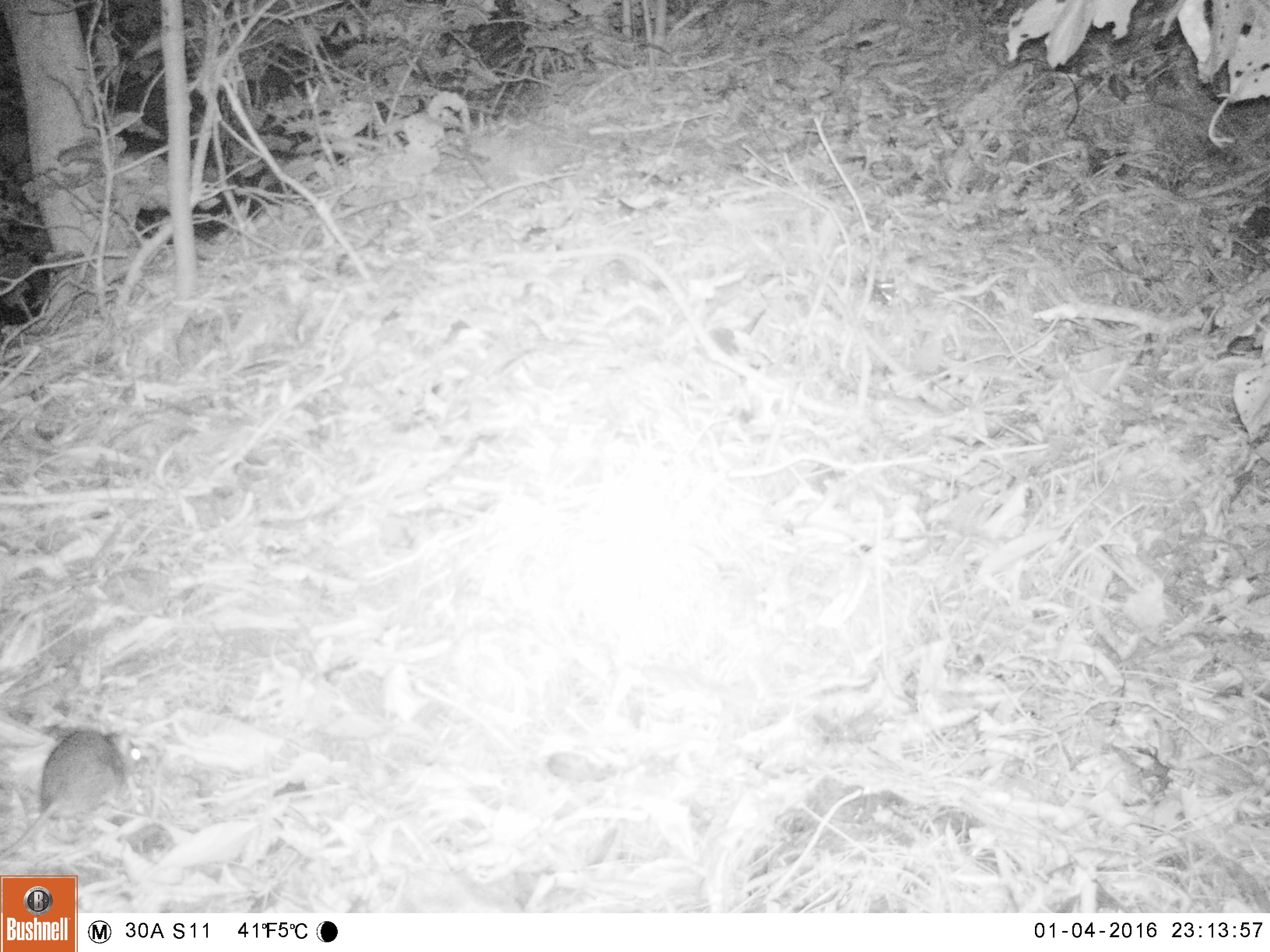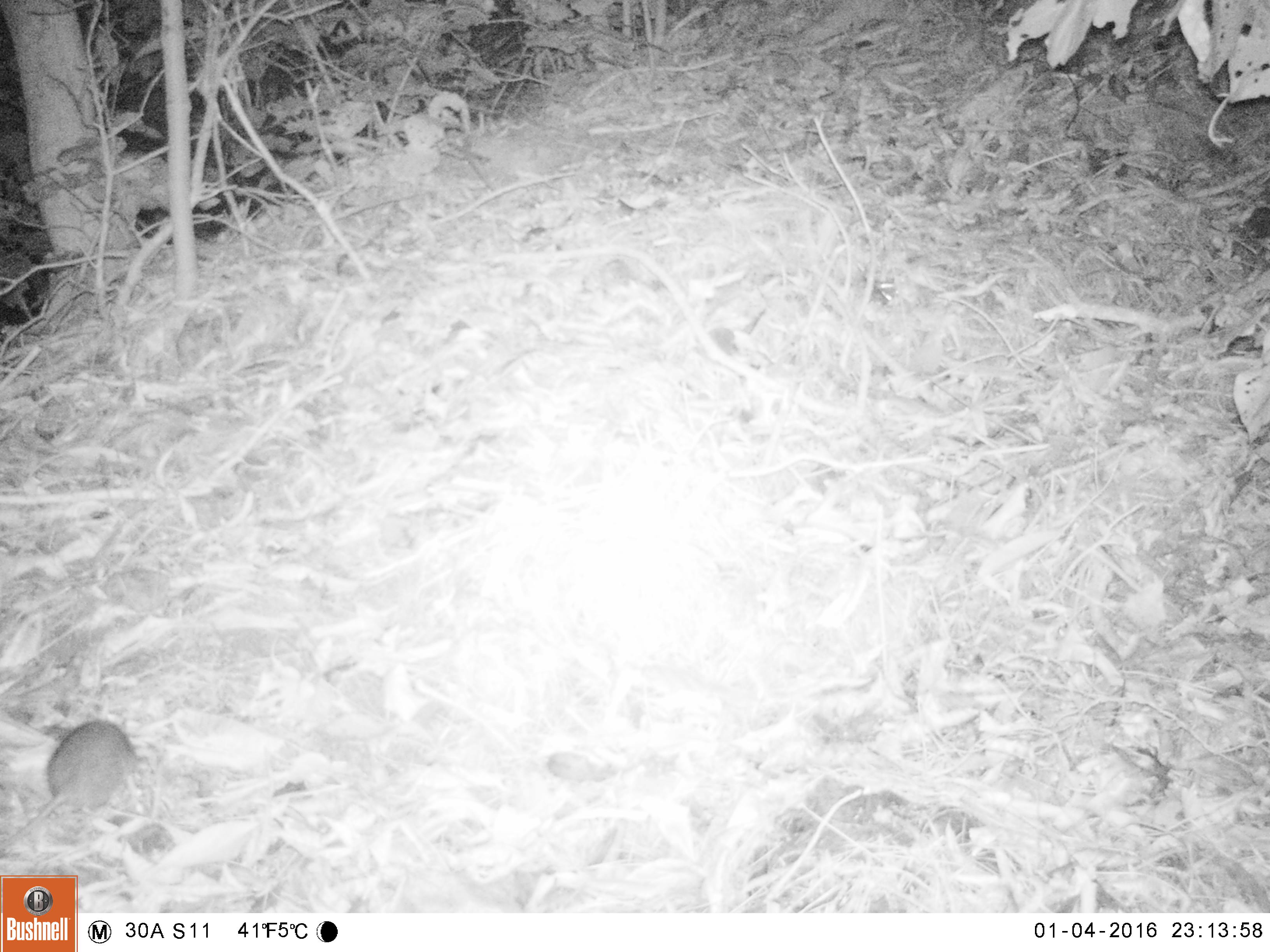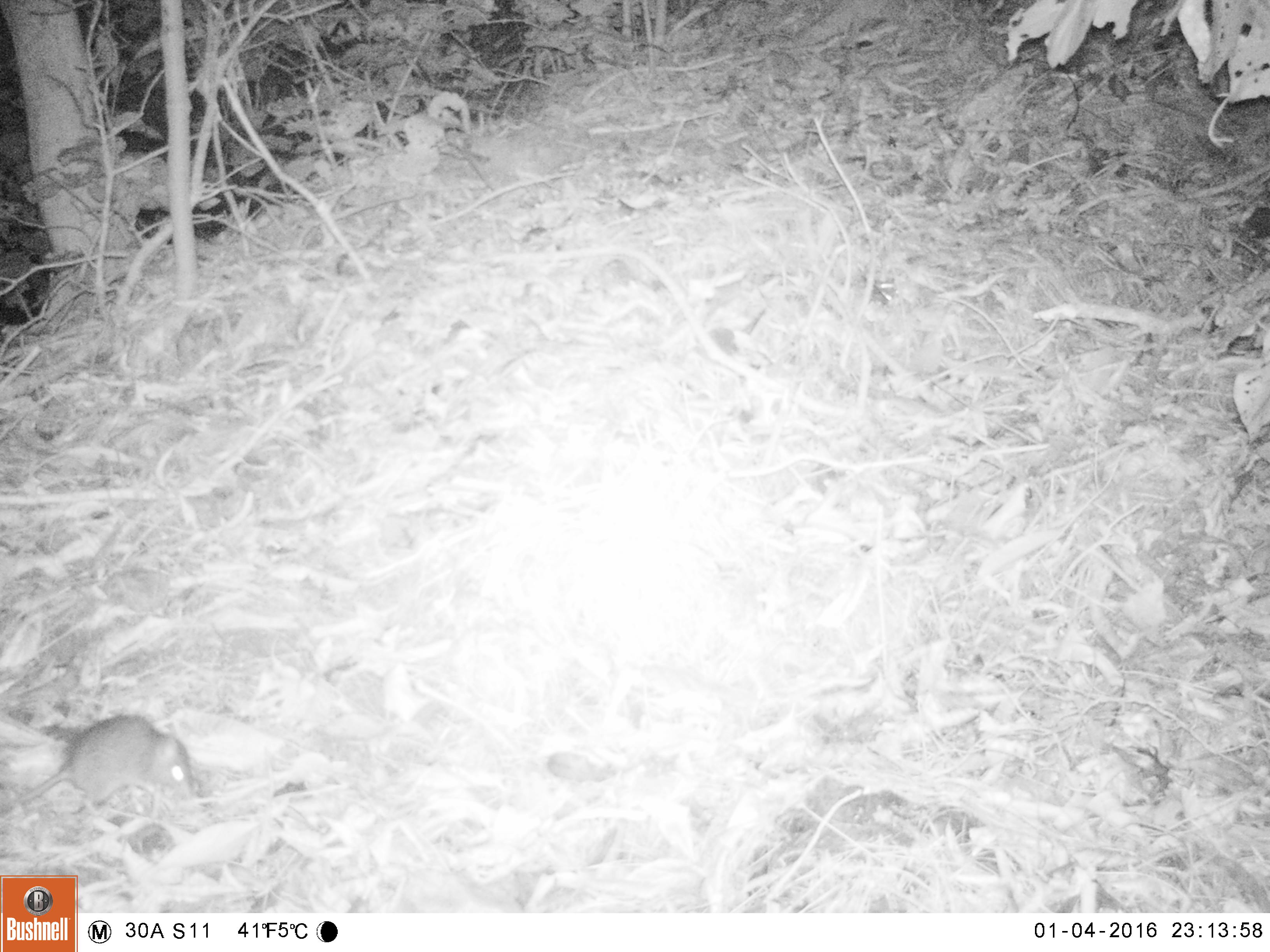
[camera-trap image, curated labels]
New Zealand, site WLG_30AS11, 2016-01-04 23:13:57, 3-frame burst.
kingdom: Animalia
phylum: Chordata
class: Mammalia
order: Rodentia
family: Muridae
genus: Rattus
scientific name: Rattus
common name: rat